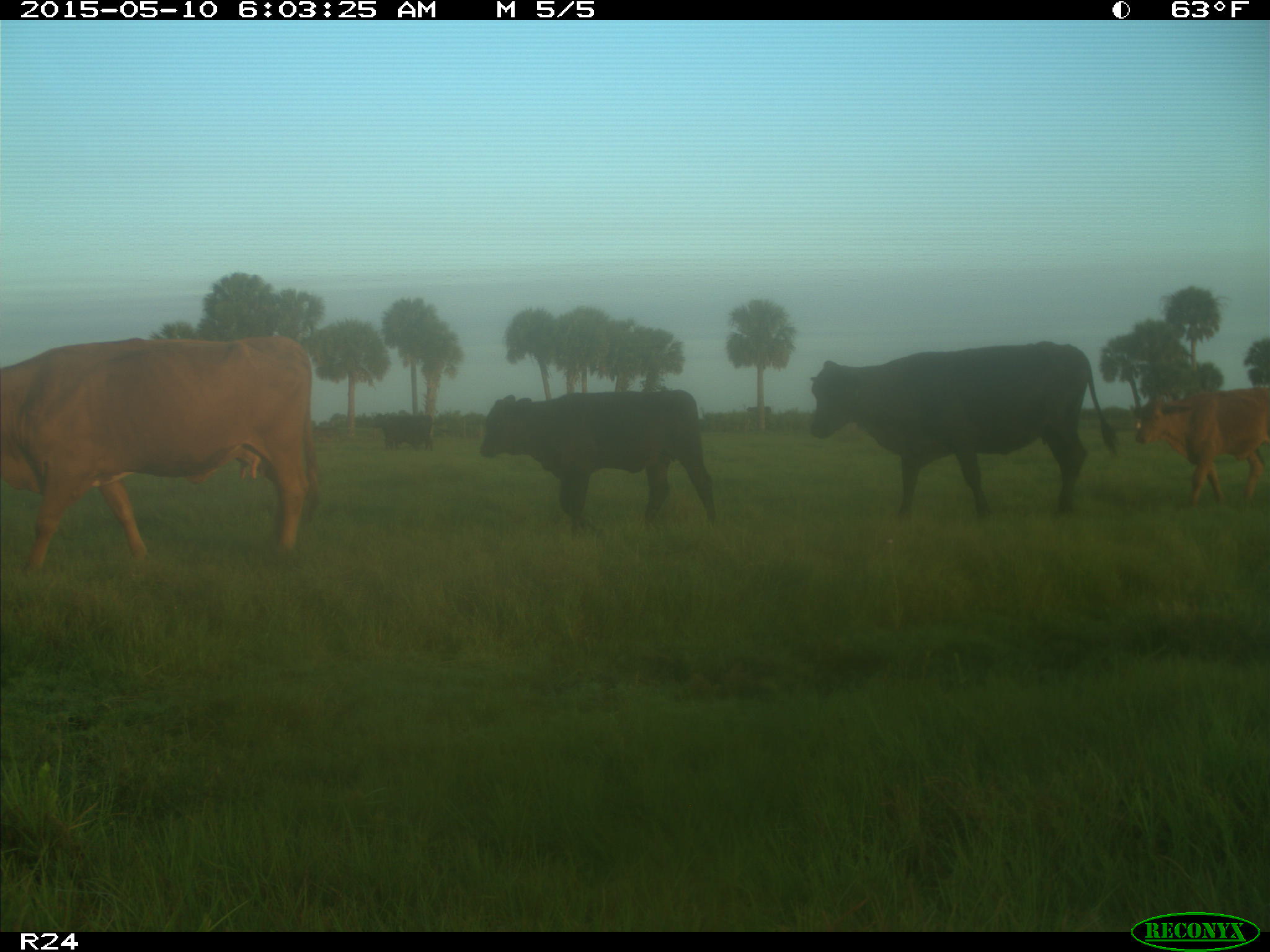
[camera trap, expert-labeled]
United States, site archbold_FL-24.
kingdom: Animalia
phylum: Chordata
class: Mammalia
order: Artiodactyla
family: Bovidae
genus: Bos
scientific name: Bos taurus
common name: domestic cow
Bos taurus (domestic cow).